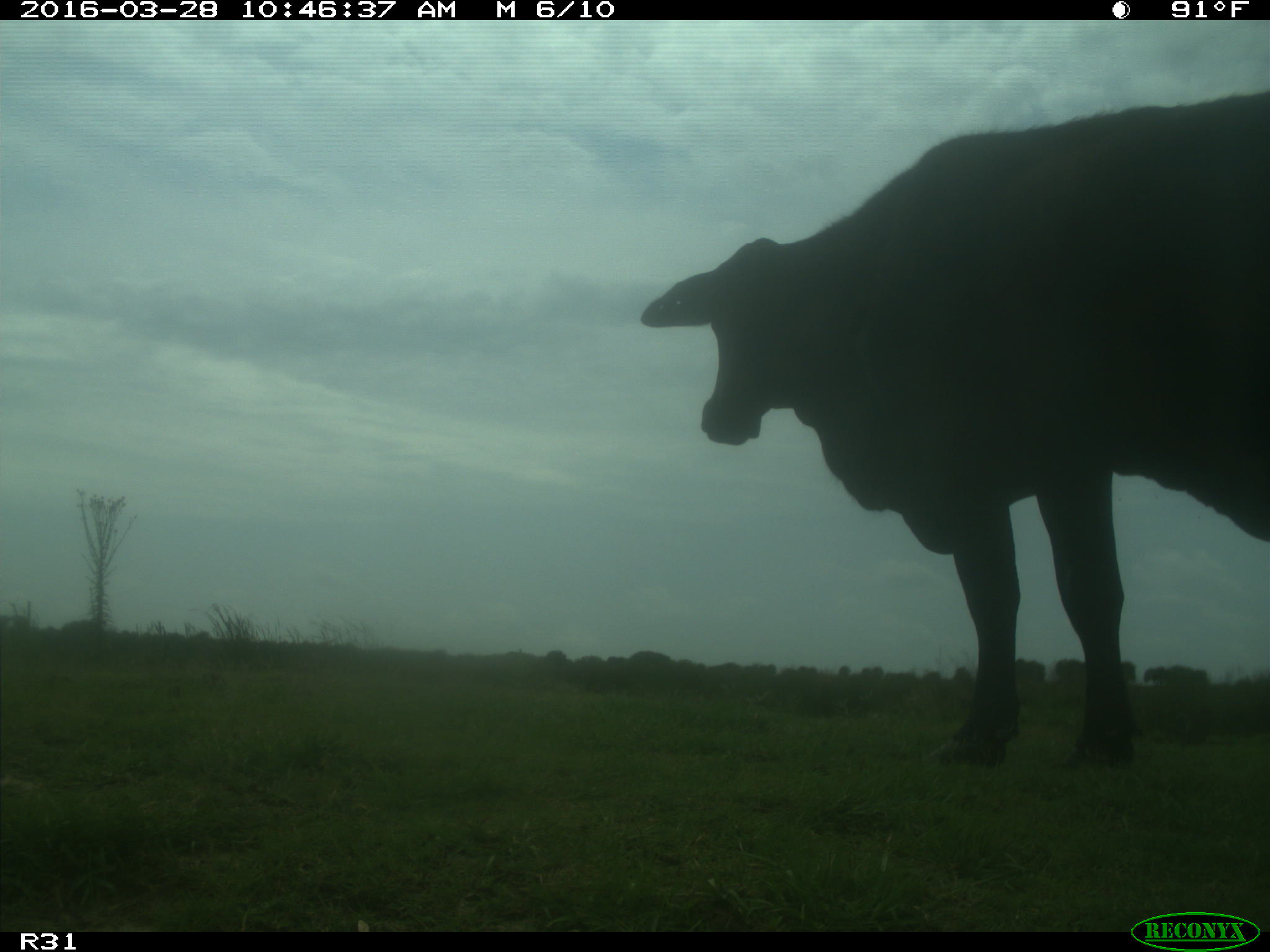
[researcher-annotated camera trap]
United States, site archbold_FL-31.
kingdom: Animalia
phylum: Chordata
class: Mammalia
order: Artiodactyla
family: Bovidae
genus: Bos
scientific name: Bos taurus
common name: domestic cow